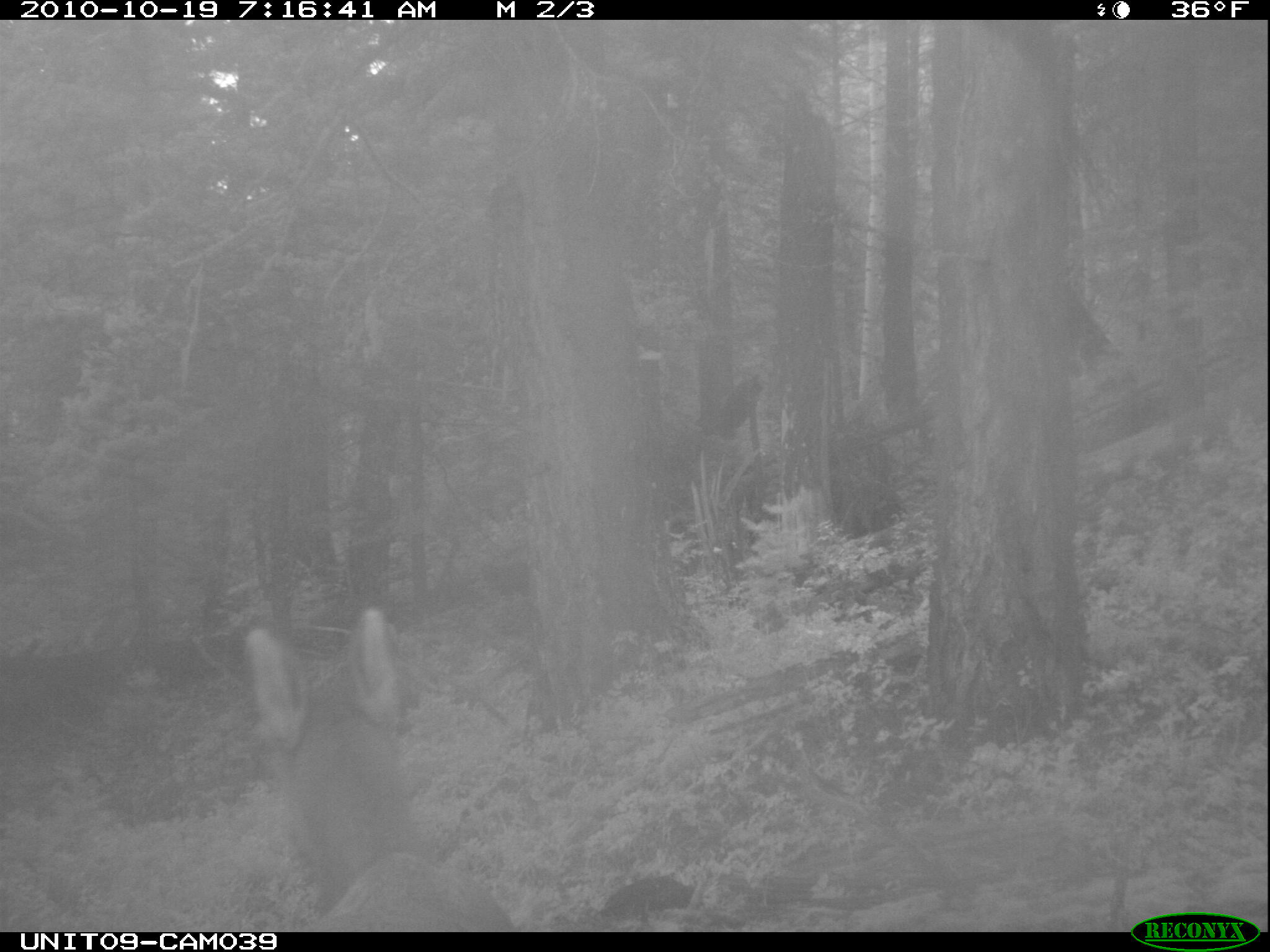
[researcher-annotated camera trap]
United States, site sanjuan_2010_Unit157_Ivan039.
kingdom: Animalia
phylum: Chordata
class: Mammalia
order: Artiodactyla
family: Cervidae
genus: Cervus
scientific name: Cervus elaphus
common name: red deer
Cervus elaphus (red deer).